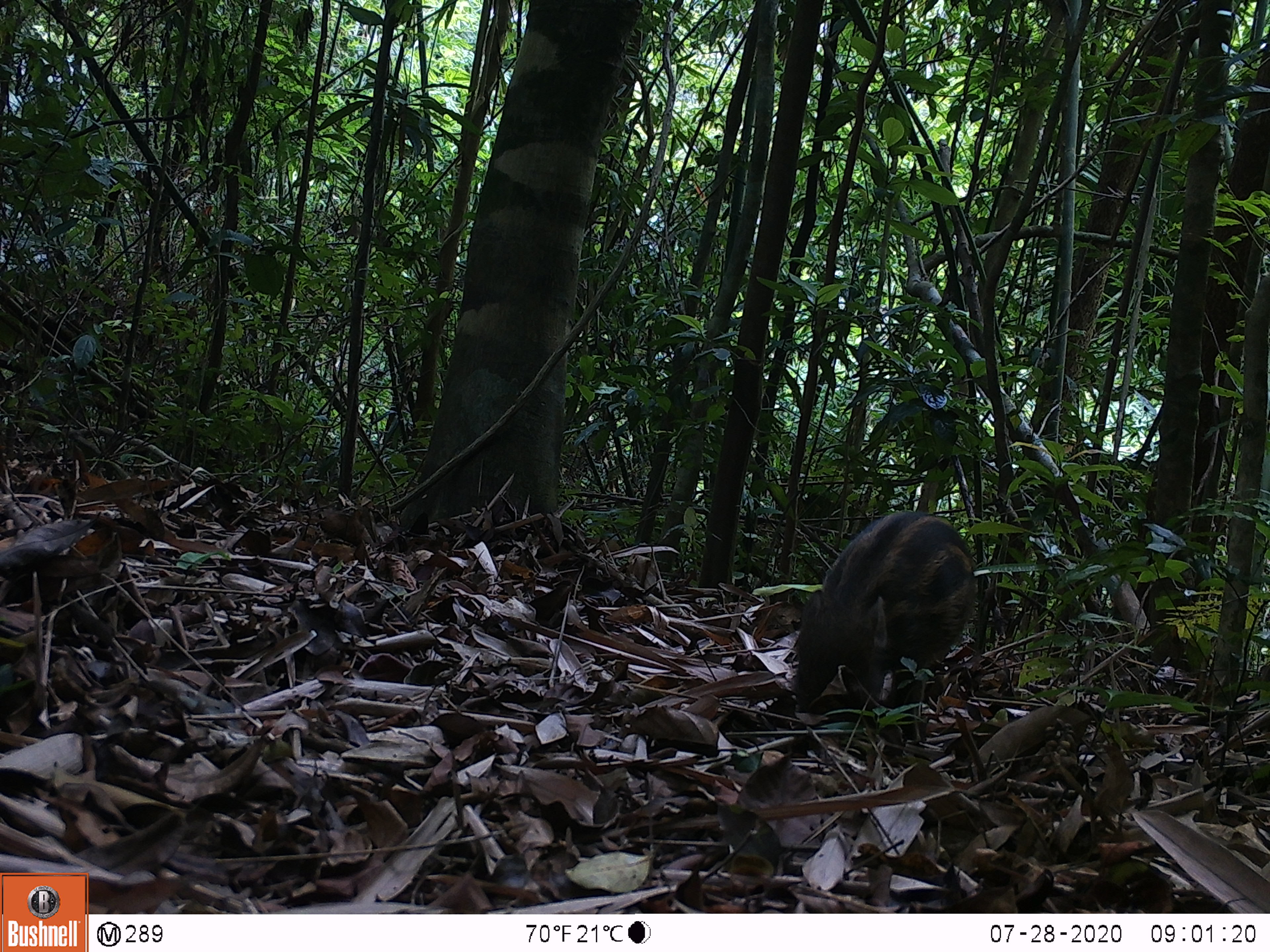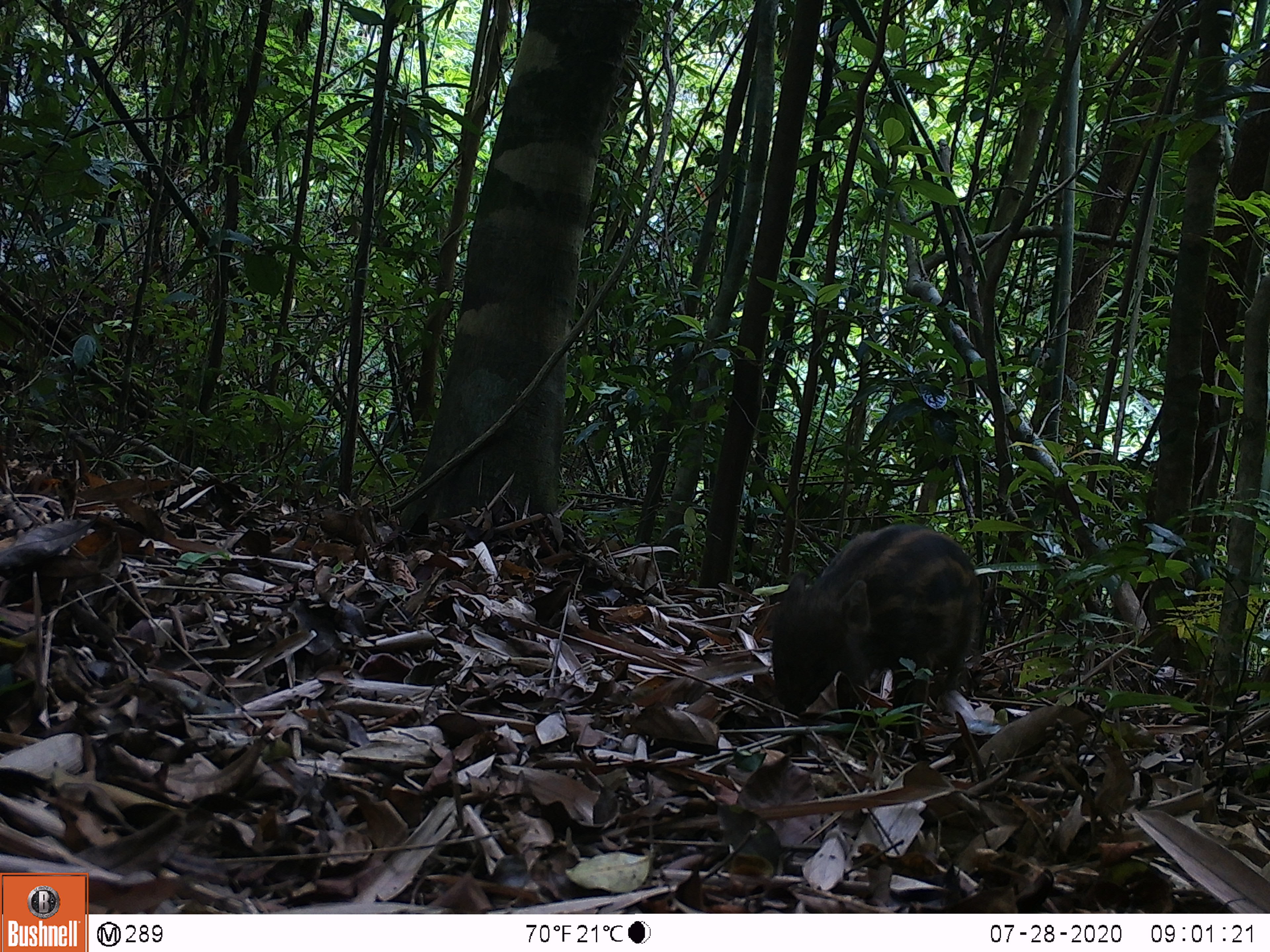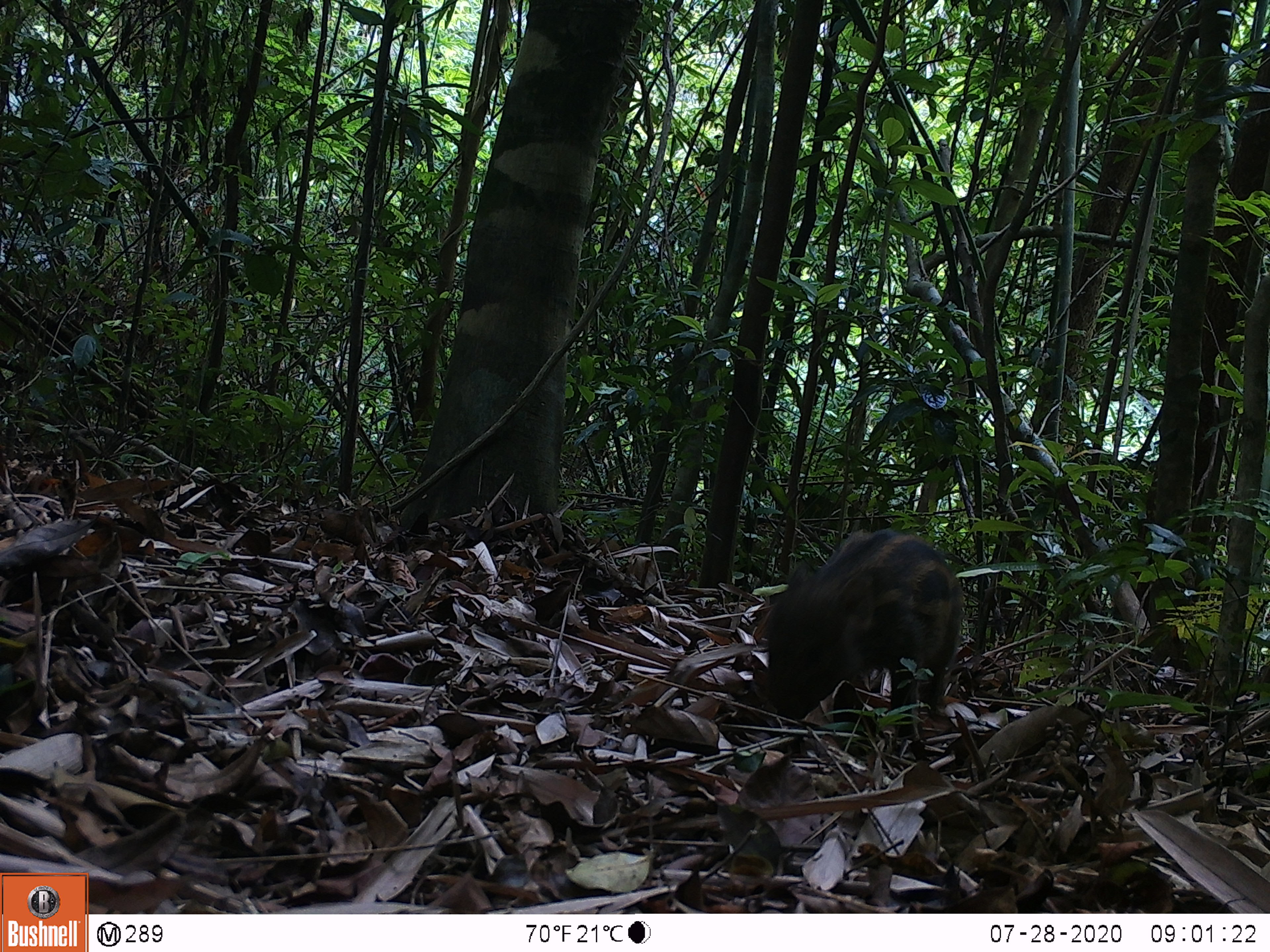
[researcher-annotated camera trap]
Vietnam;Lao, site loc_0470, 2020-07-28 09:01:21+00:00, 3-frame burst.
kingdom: Animalia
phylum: Chordata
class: Mammalia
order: Artiodactyla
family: Suidae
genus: Sus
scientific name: Sus scrofa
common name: eurasian wild pig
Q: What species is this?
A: Eurasian wild pig (Sus scrofa).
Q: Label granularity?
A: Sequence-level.